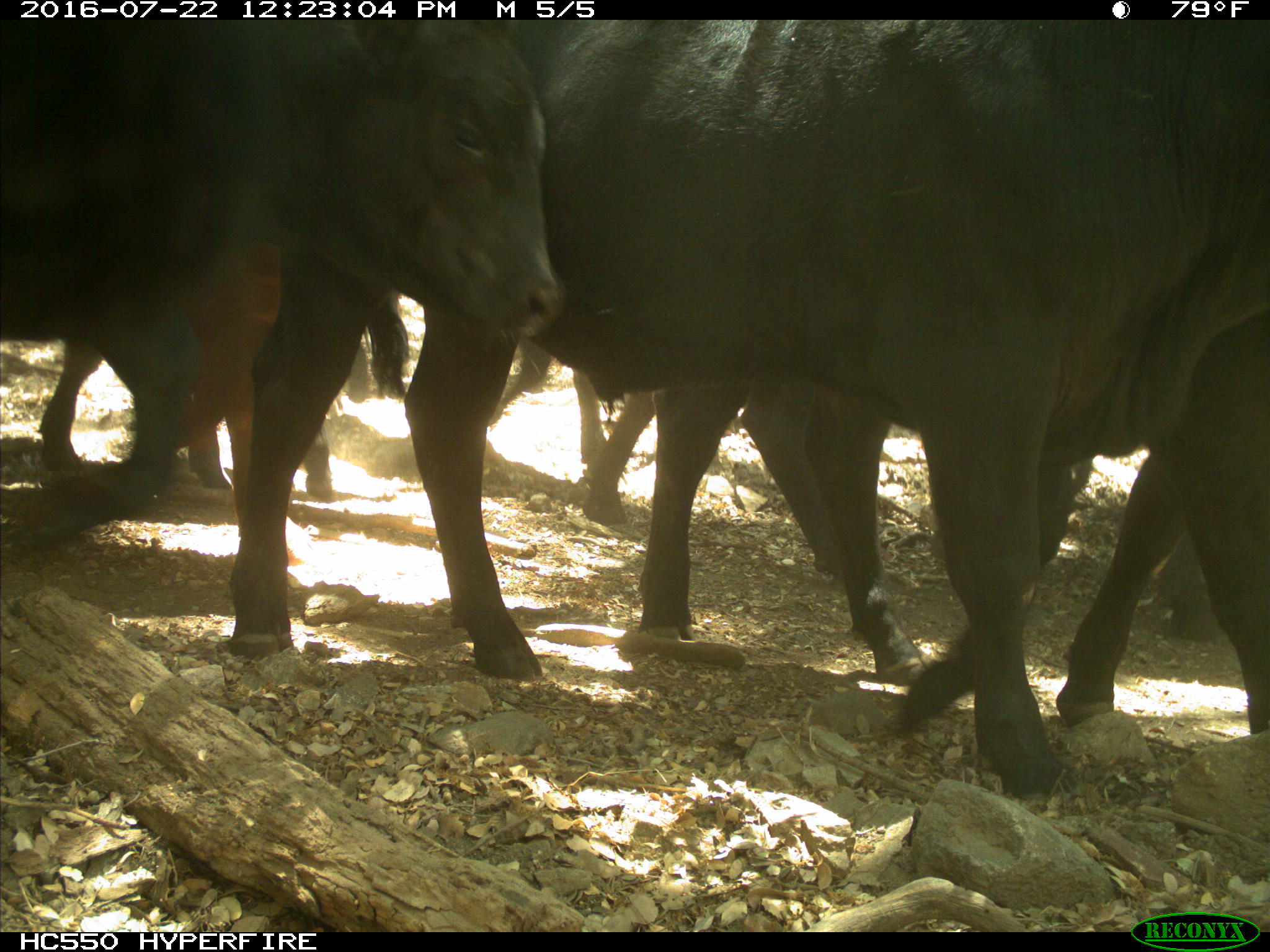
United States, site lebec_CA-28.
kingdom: Animalia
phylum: Chordata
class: Mammalia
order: Artiodactyla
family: Bovidae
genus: Bos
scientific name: Bos taurus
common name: domestic cow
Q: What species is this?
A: Bos taurus (domestic cow).